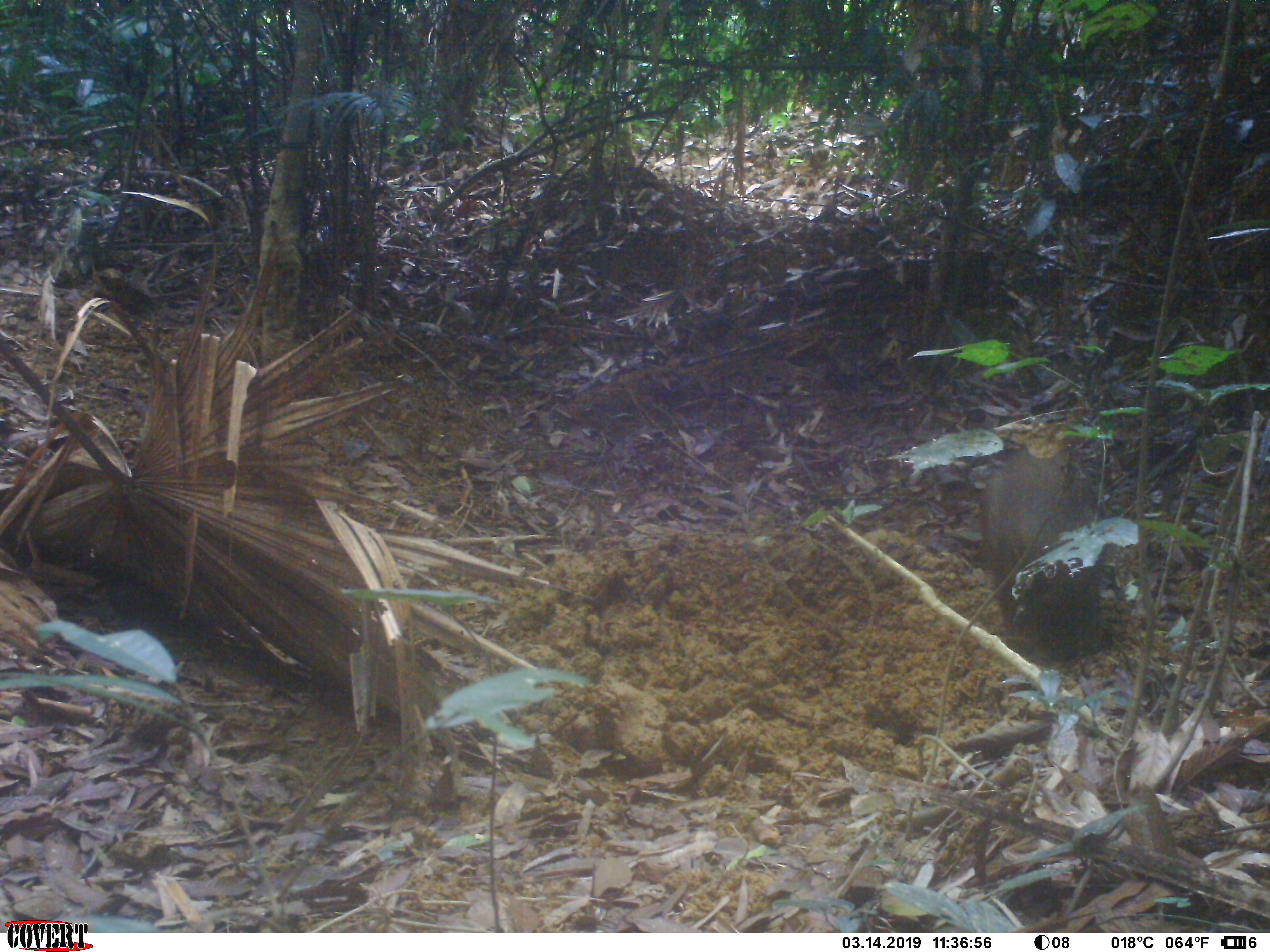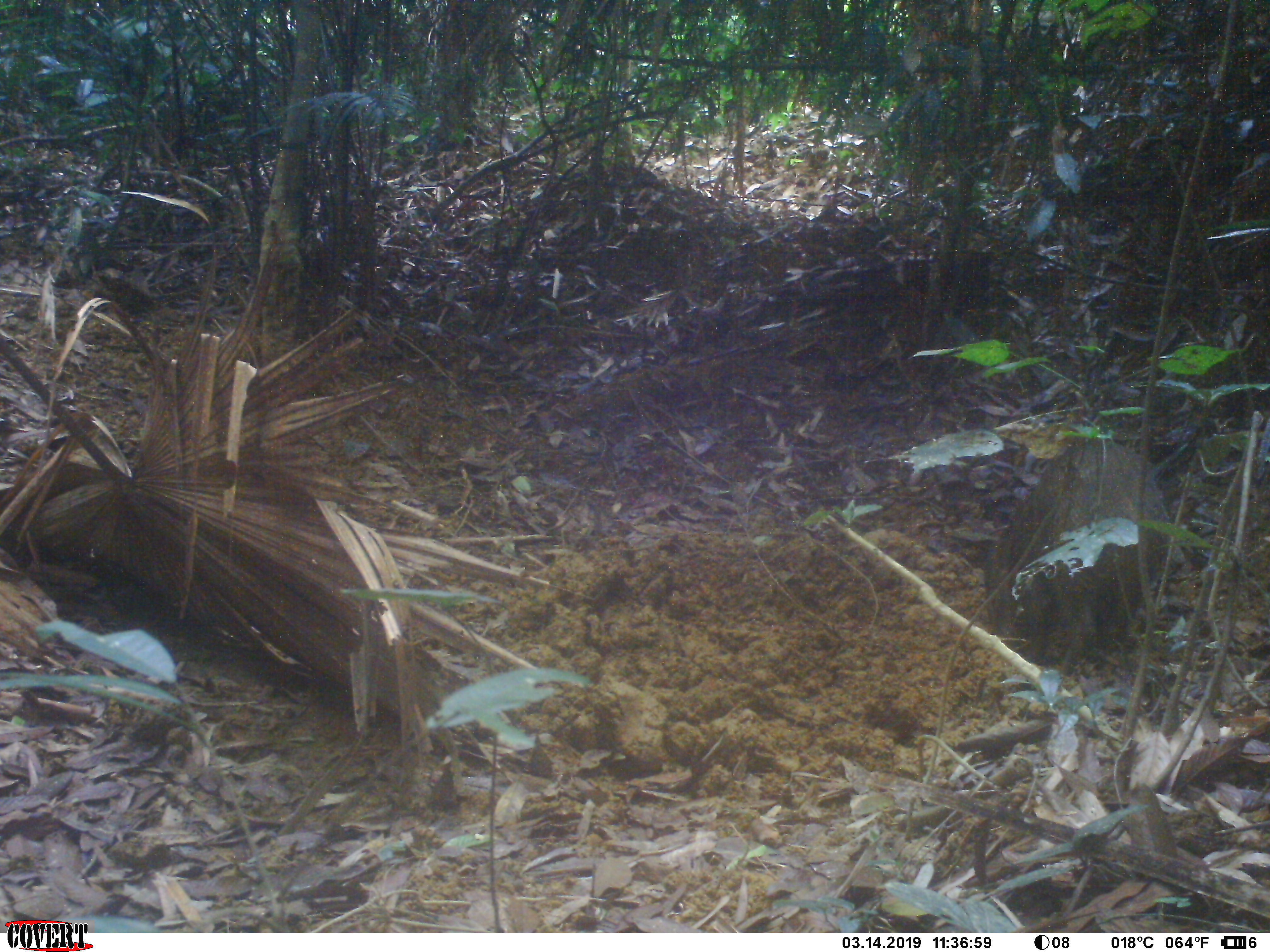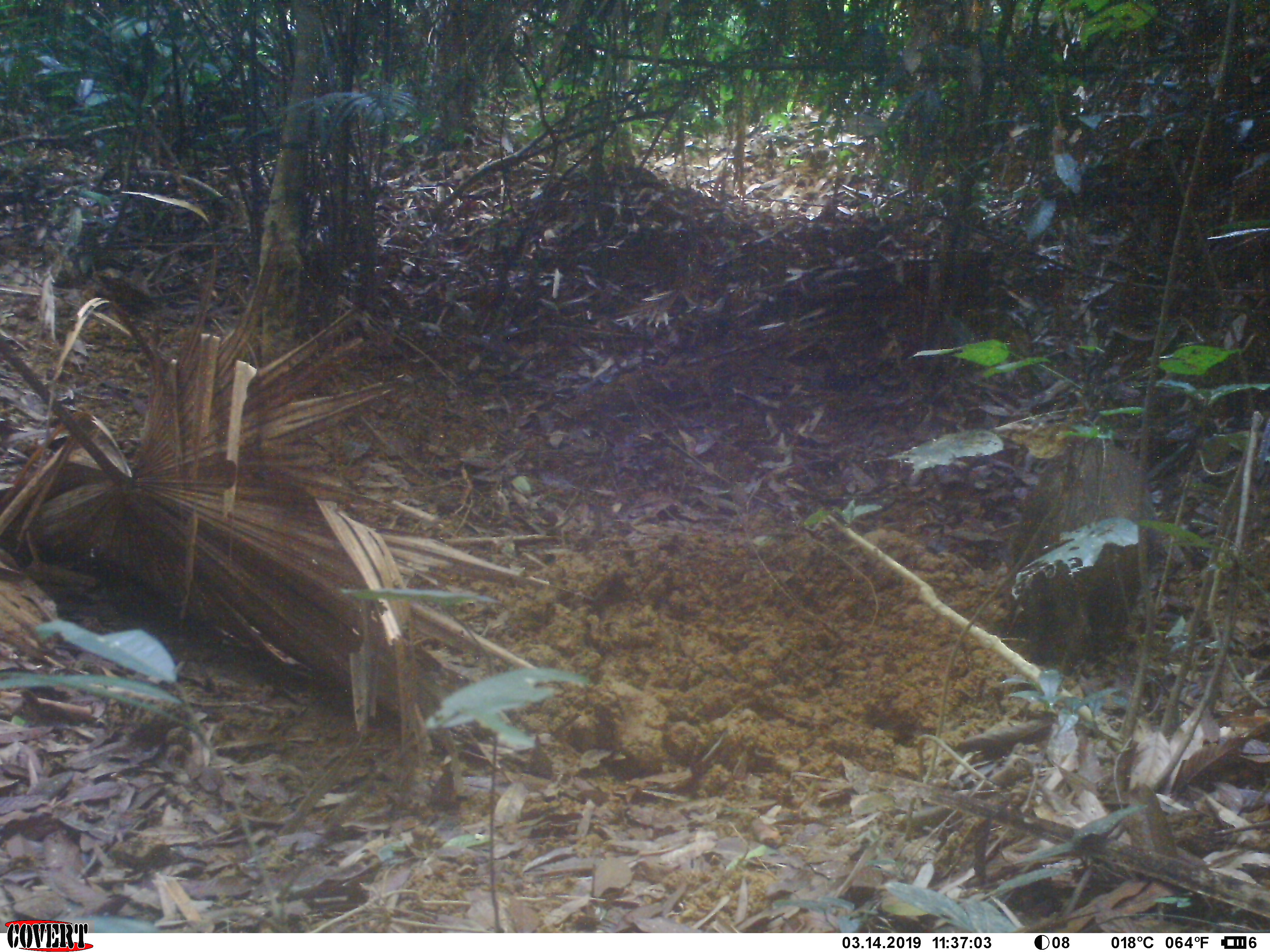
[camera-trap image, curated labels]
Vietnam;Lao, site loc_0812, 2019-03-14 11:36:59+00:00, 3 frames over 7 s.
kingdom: Animalia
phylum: Chordata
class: Mammalia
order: Artiodactyla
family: Suidae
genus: Sus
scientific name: Sus scrofa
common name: eurasian wild pig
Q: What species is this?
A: Eurasian wild pig (Sus scrofa).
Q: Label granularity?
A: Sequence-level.